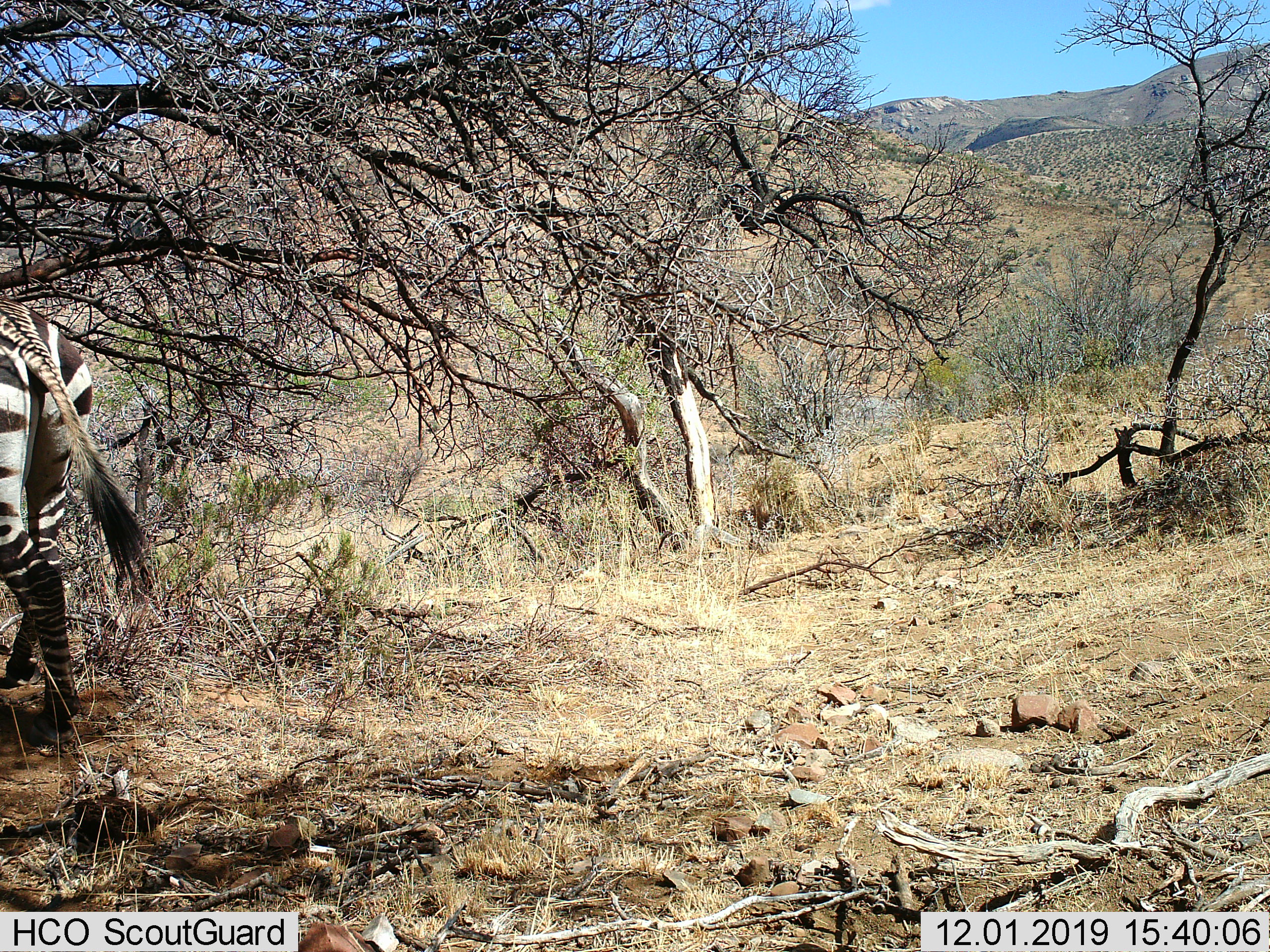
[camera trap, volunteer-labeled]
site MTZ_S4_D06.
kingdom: Animalia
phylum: Chordata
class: Mammalia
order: Perissodactyla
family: Equidae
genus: Equus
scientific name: Equus zebra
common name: mountain zebra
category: zebramountain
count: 1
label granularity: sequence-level